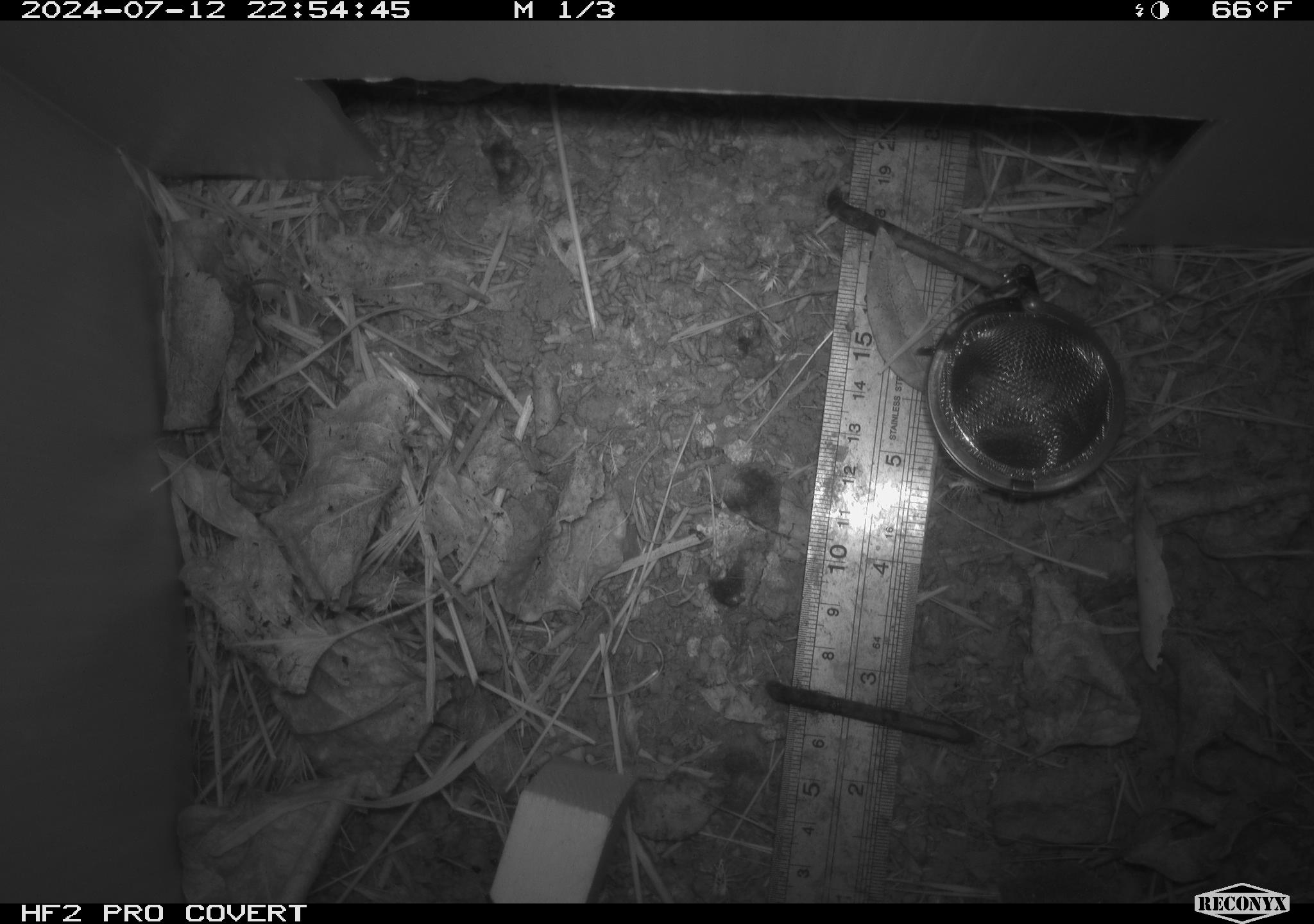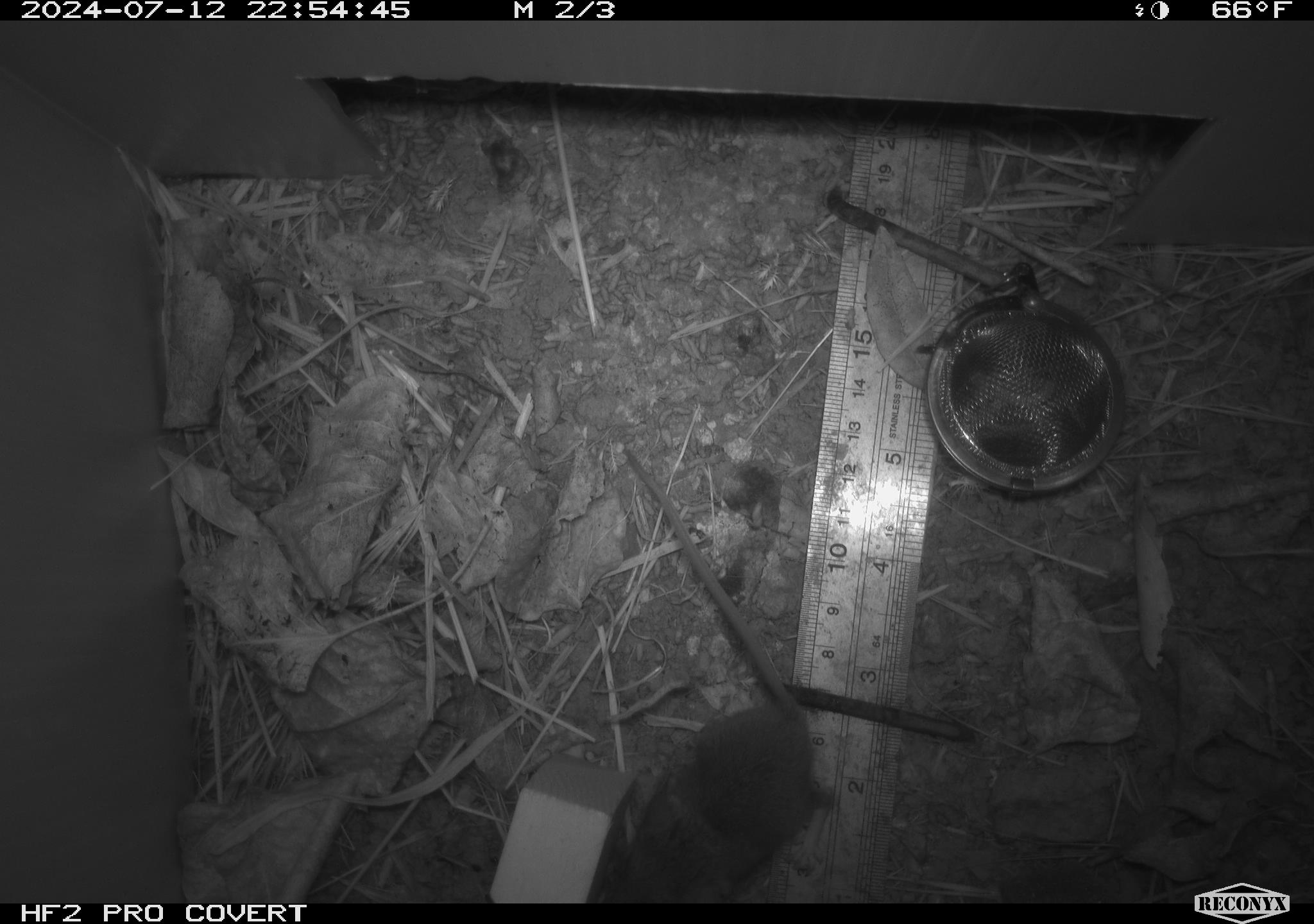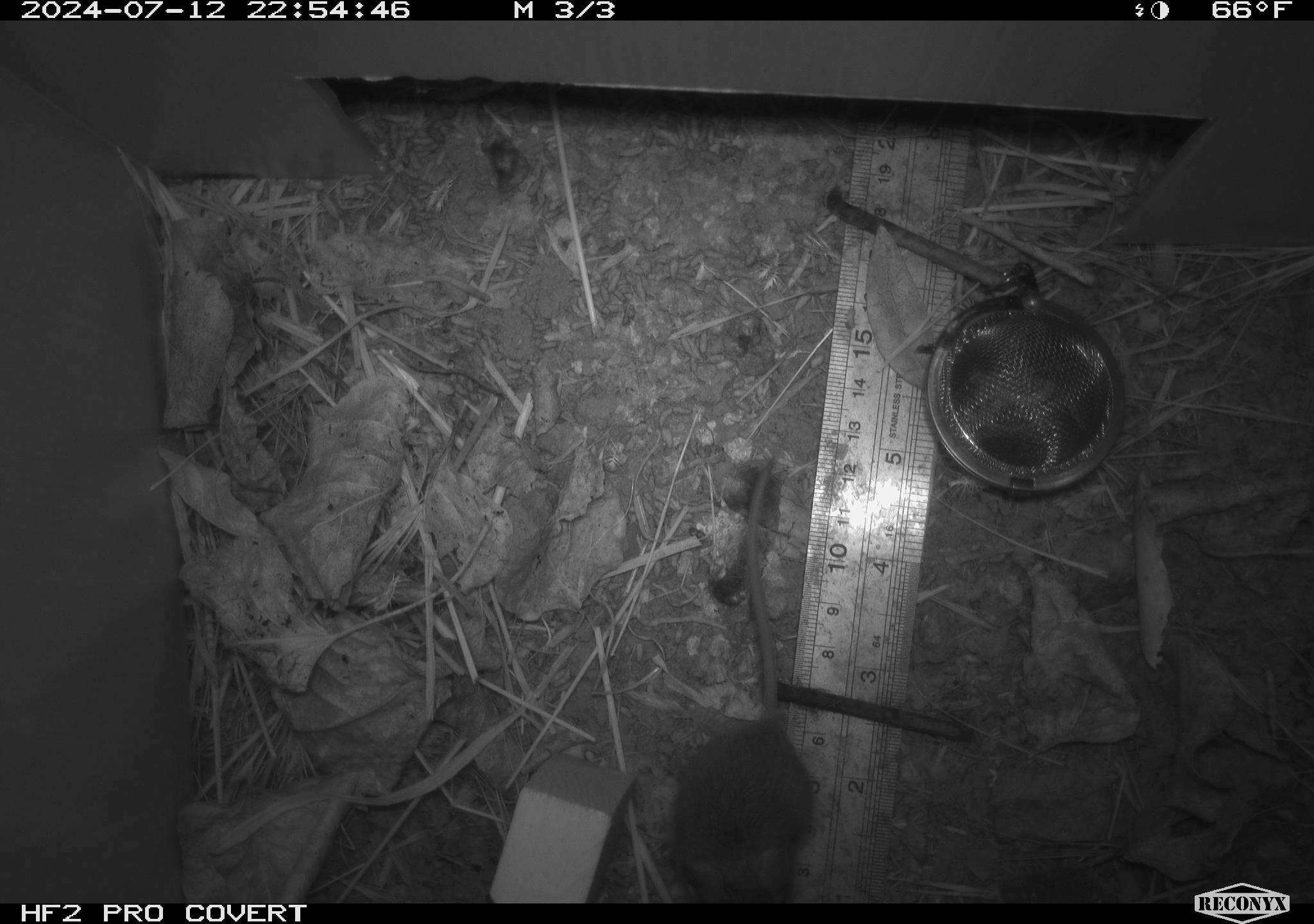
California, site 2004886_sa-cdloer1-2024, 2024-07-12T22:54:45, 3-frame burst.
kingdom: Animalia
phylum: Chordata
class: Mammalia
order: Rodentia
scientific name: Rodentia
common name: mouse species